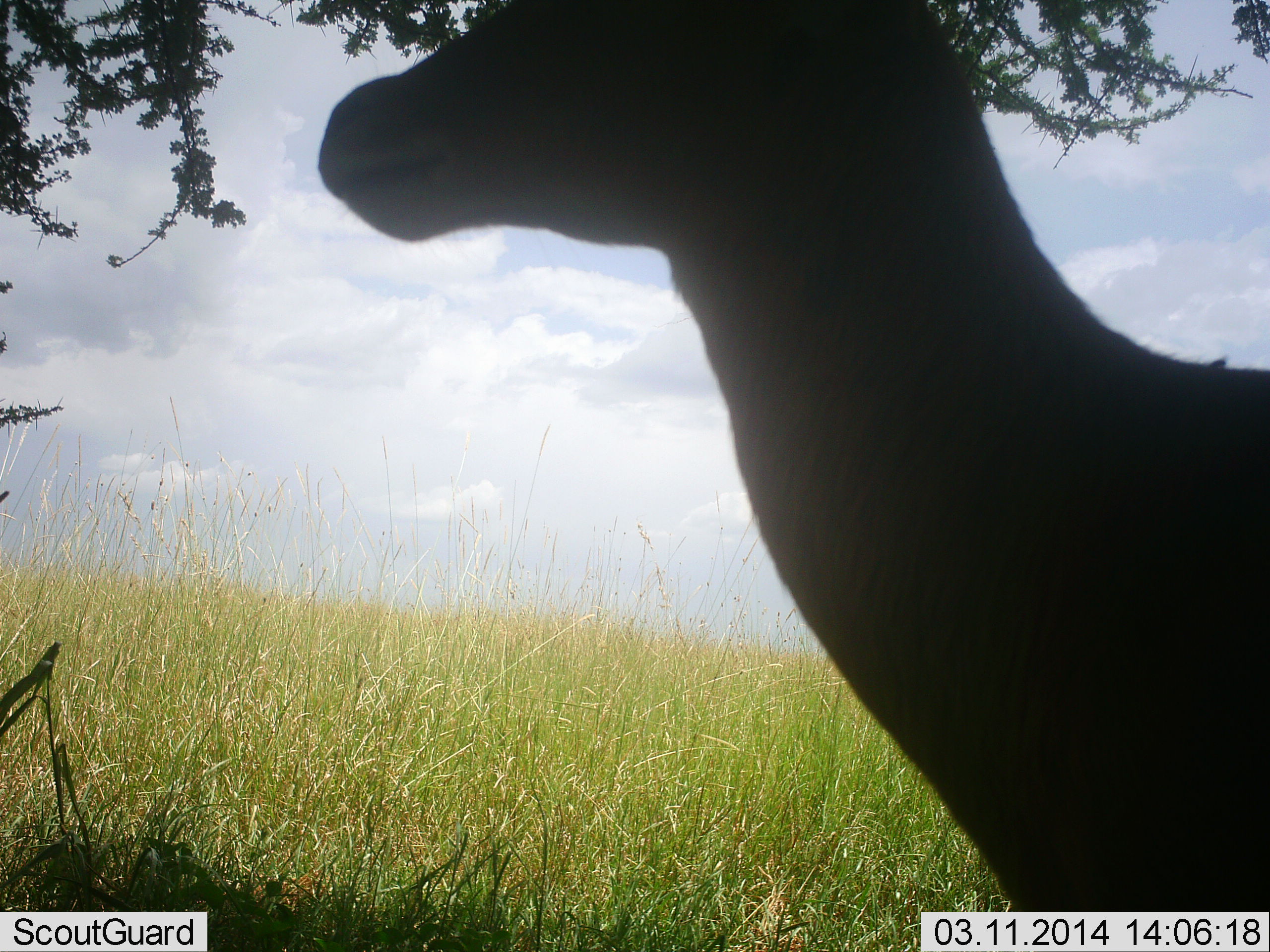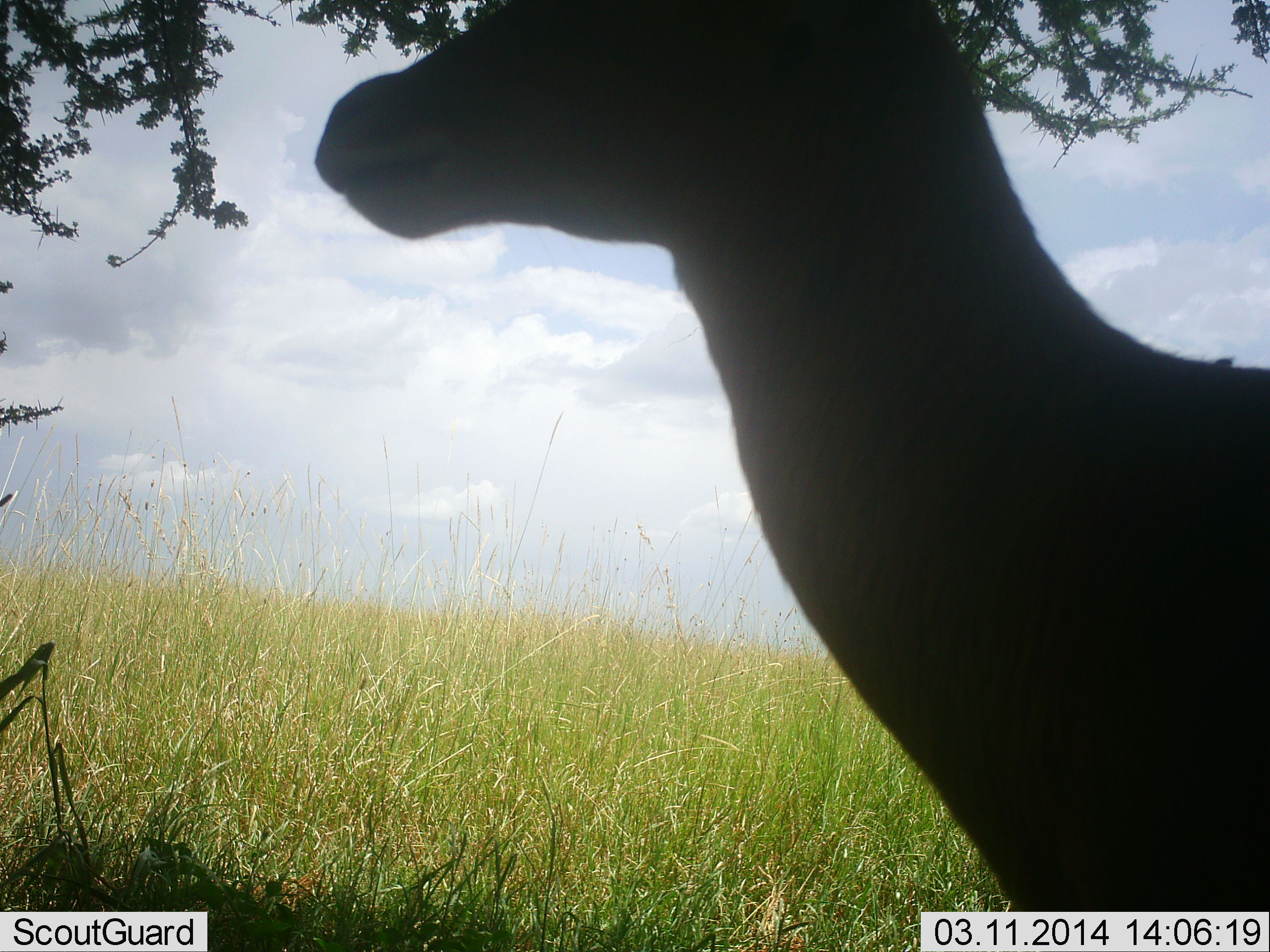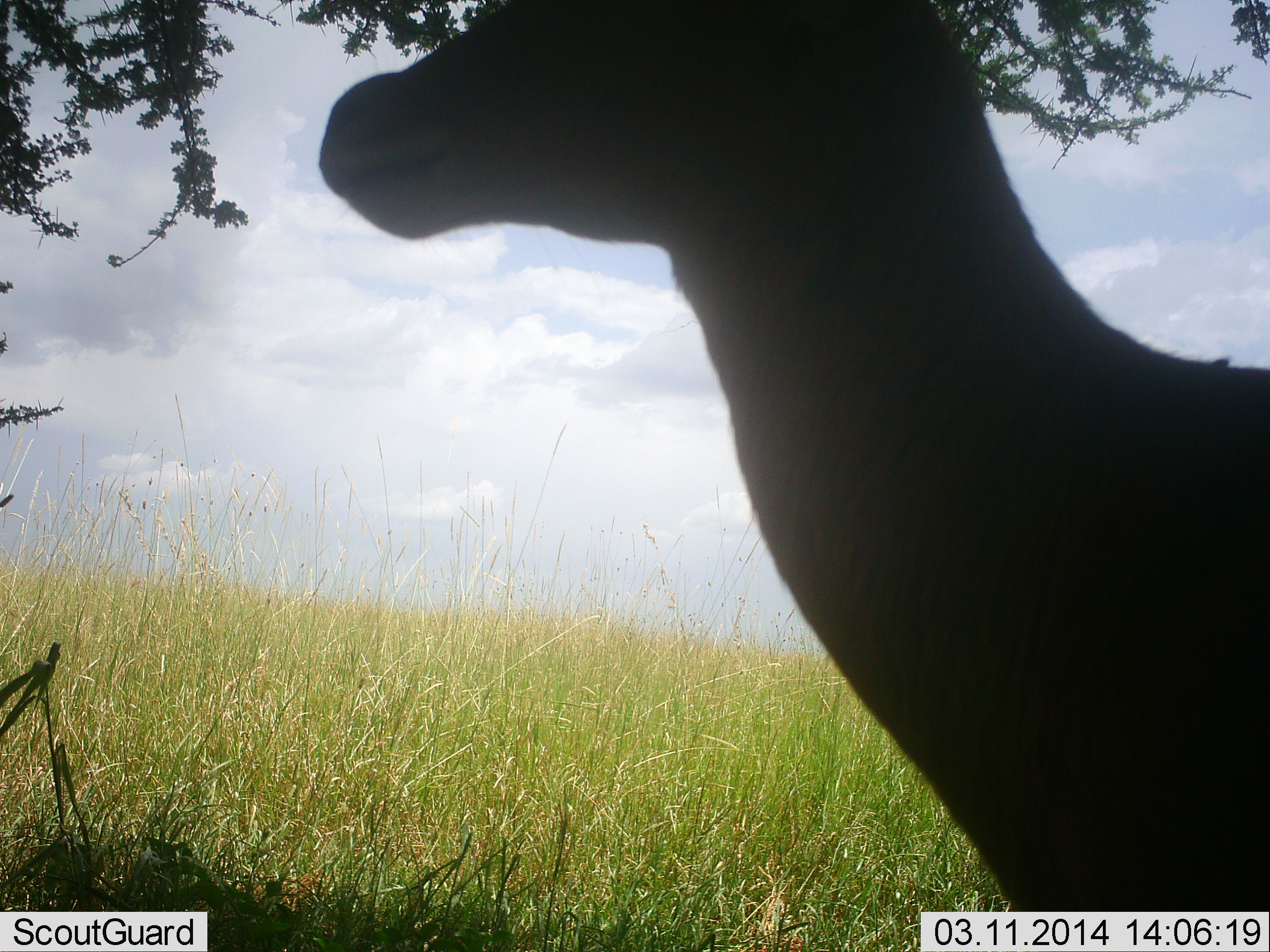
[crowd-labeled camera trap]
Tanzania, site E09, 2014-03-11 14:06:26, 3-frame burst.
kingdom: Animalia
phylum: Chordata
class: Mammalia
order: Artiodactyla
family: Bovidae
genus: Eudorcas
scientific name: Eudorcas thomsonii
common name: thomson's gazelle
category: gazellethomsons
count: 1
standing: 100%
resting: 11%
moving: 0%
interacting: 0%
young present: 0%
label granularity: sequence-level